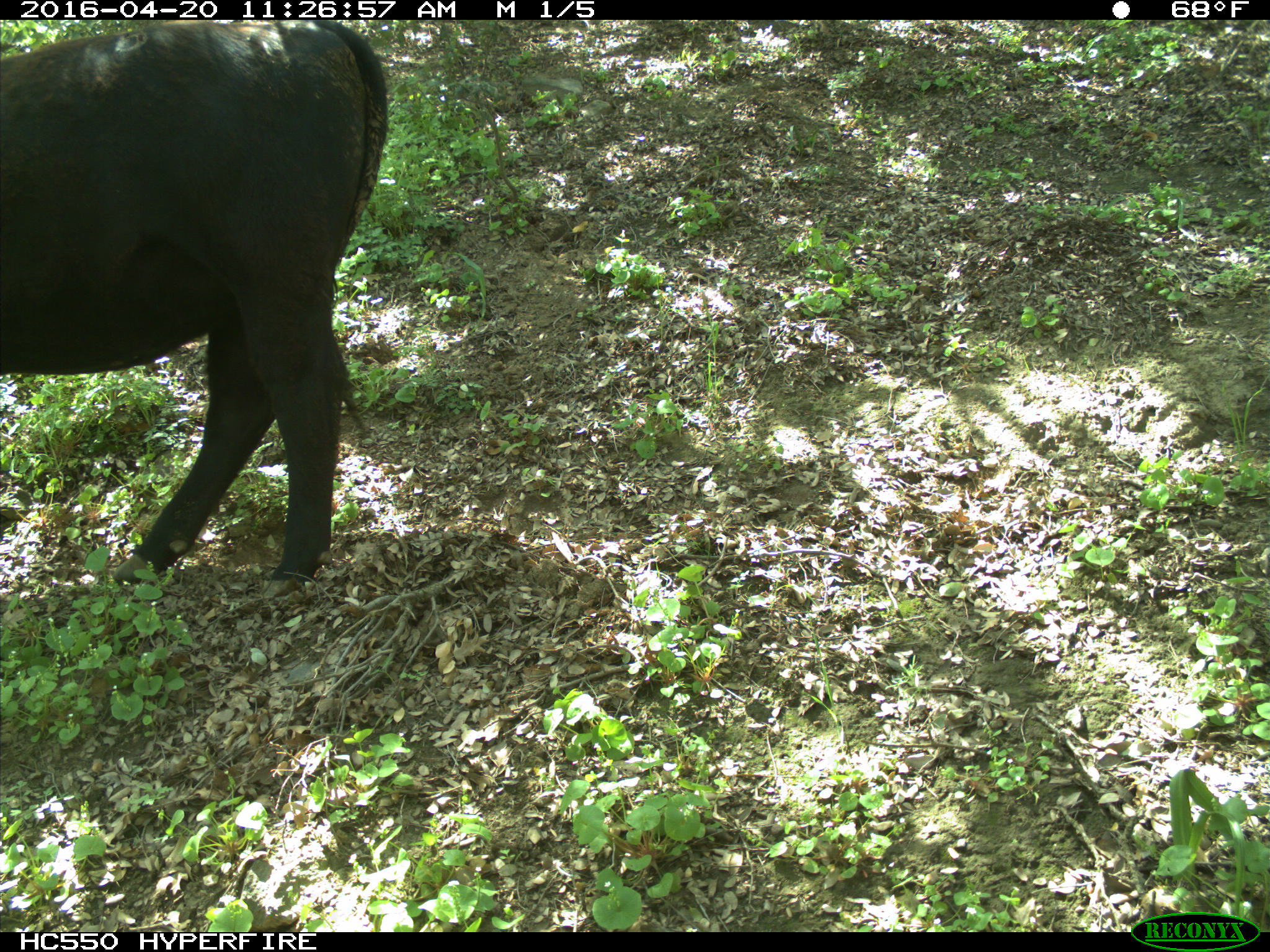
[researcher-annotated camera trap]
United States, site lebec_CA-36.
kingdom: Animalia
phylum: Chordata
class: Mammalia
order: Artiodactyla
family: Bovidae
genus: Bos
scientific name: Bos taurus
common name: domestic cow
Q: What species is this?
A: Bos taurus (domestic cow).